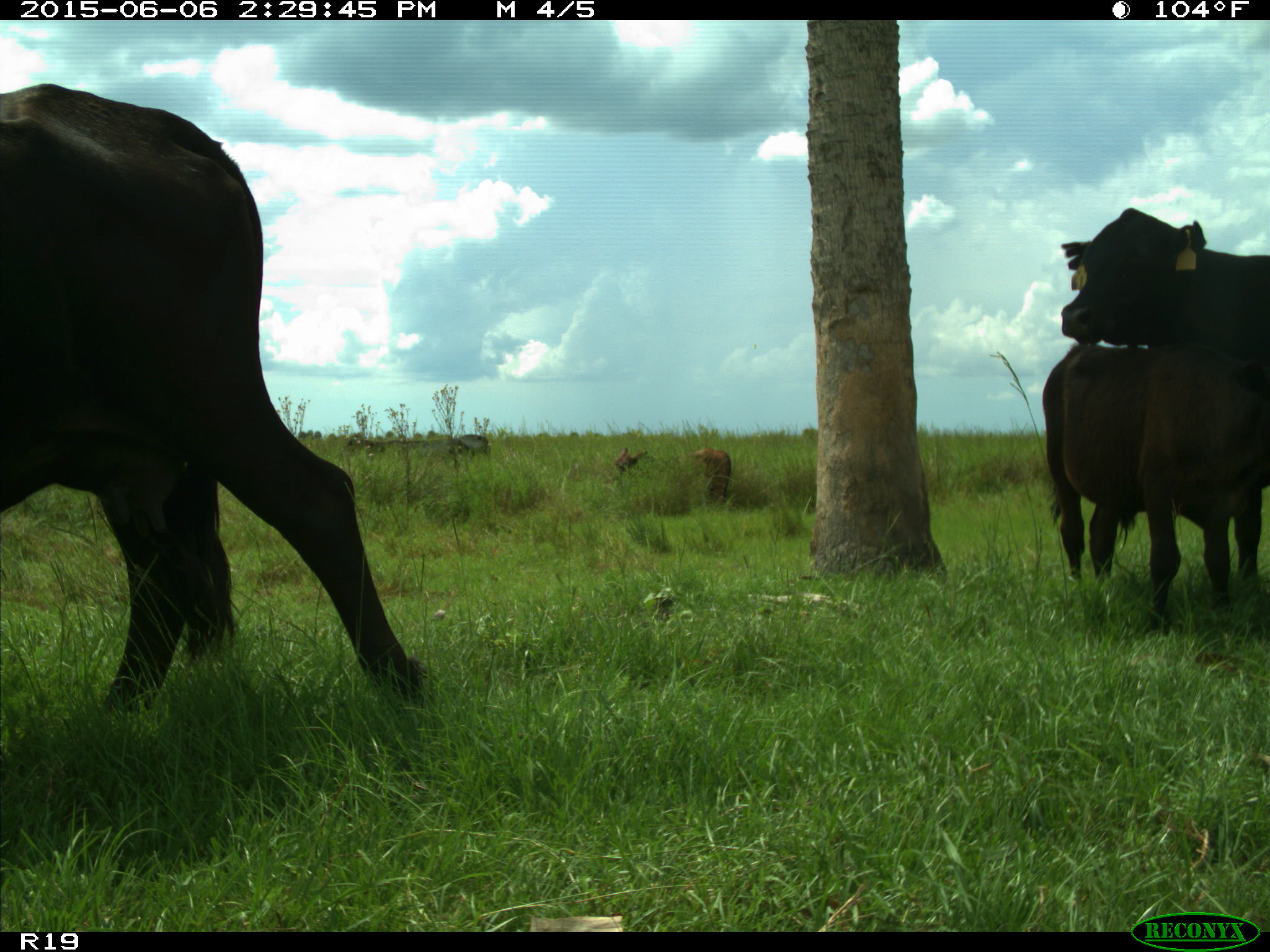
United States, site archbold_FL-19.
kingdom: Animalia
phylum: Chordata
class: Mammalia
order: Artiodactyla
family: Bovidae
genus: Bos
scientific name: Bos taurus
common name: domestic cow